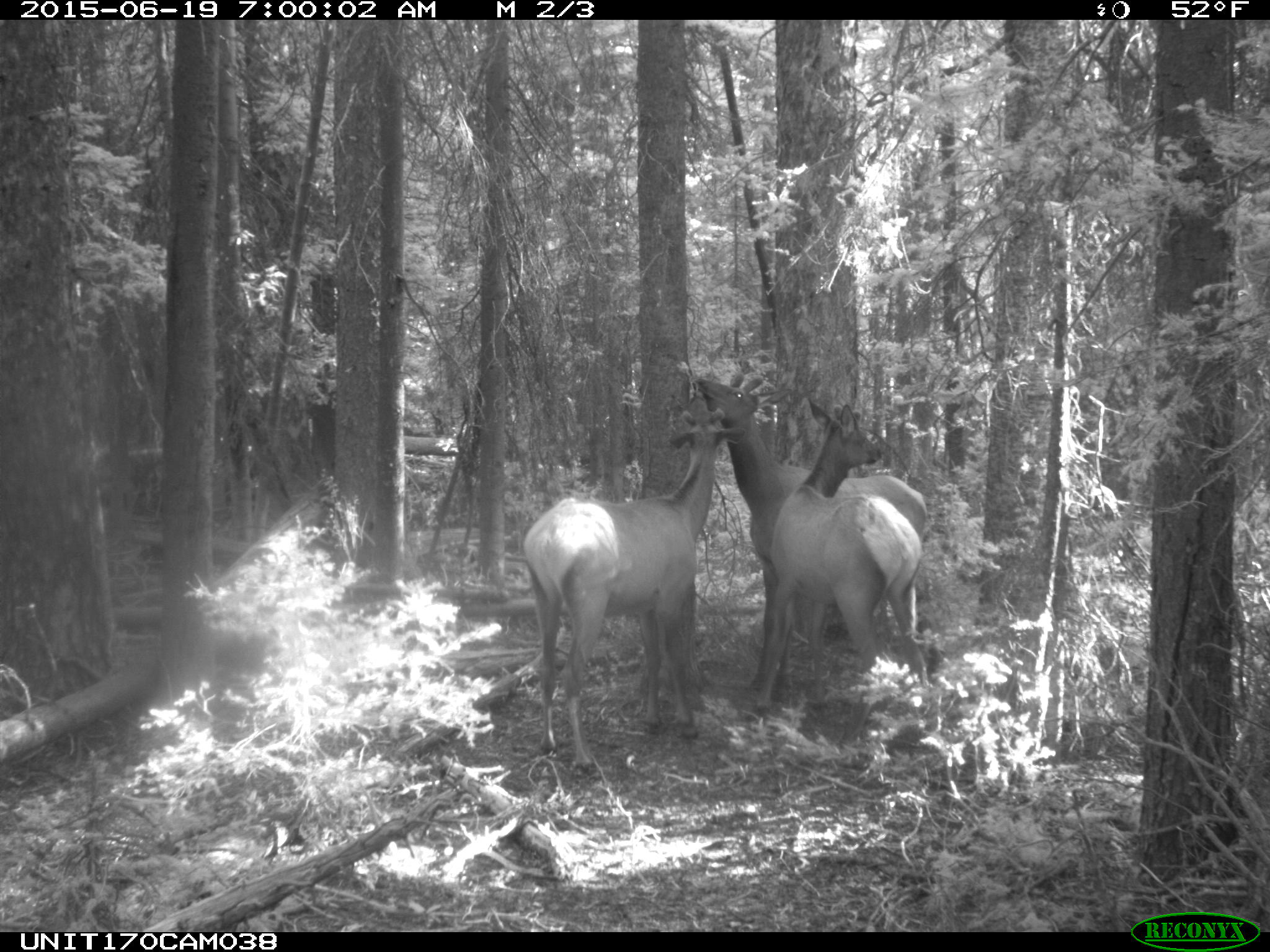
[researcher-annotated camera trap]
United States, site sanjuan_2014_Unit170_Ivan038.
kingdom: Animalia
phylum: Chordata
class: Mammalia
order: Artiodactyla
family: Cervidae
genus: Cervus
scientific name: Cervus elaphus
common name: red deer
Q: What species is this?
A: Cervus elaphus (red deer).